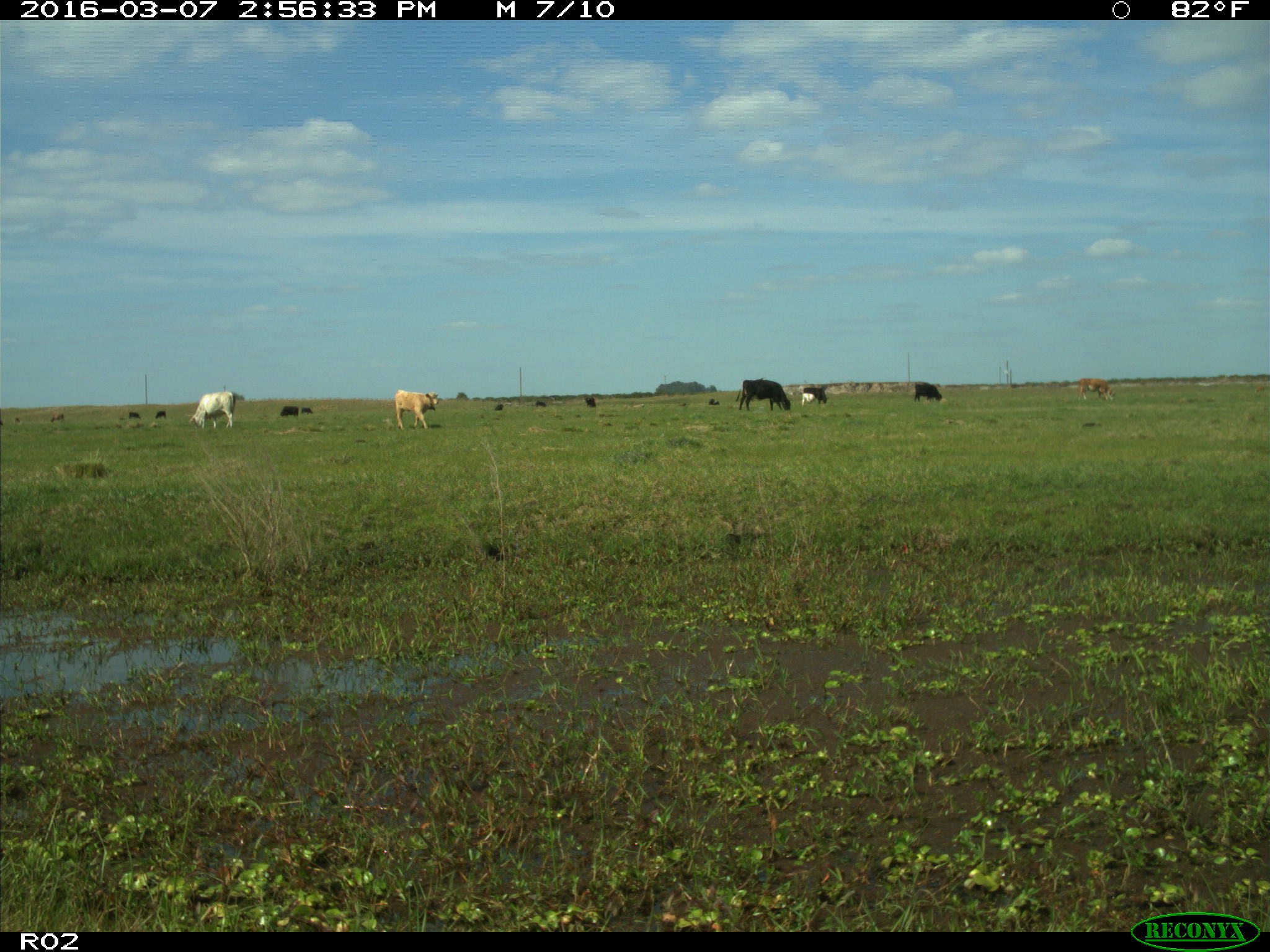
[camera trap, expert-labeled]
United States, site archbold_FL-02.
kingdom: Animalia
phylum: Chordata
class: Mammalia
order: Artiodactyla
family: Bovidae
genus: Bos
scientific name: Bos taurus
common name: domestic cow